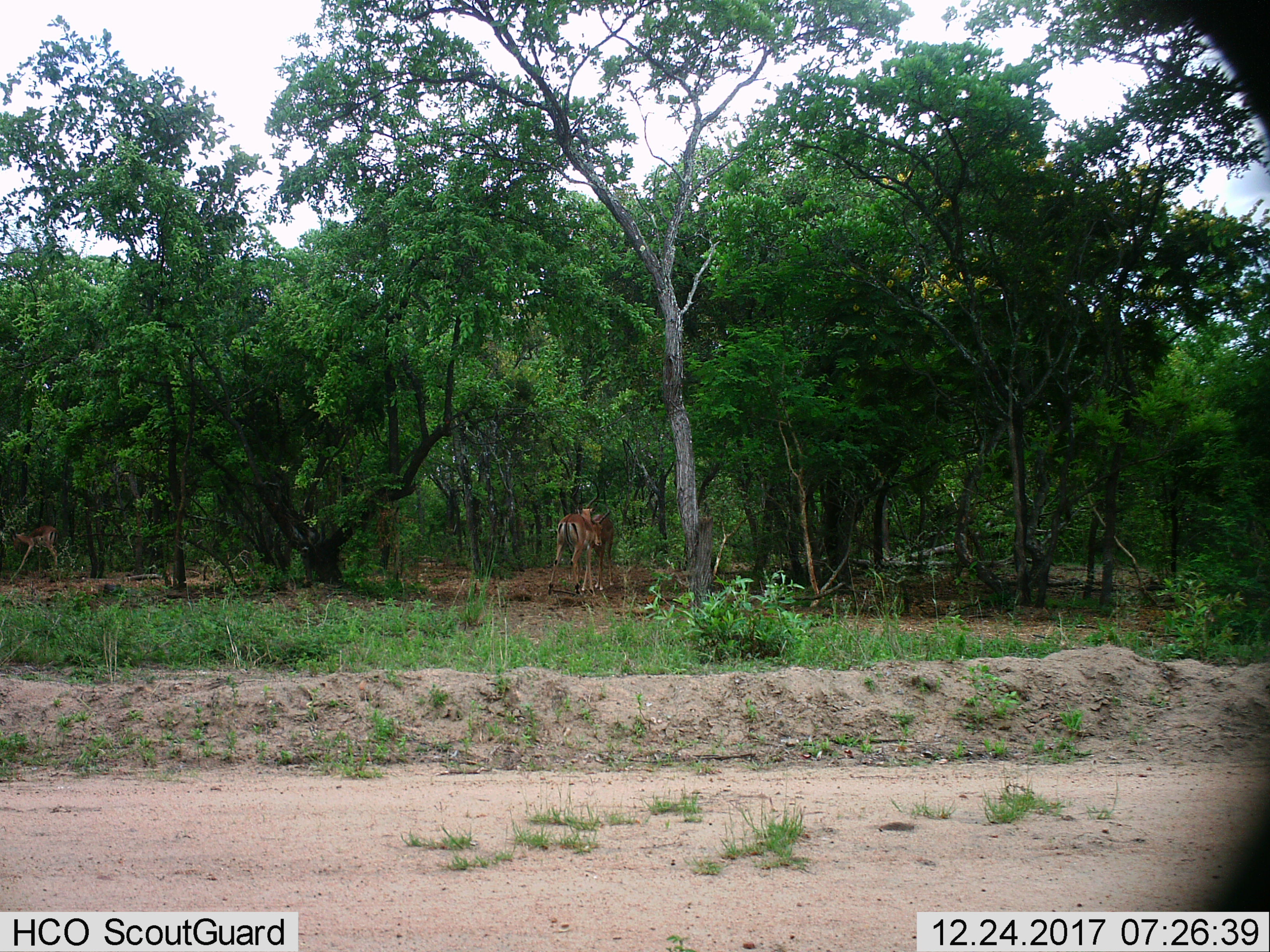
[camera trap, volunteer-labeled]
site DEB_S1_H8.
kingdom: Animalia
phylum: Chordata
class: Mammalia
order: Artiodactyla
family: Bovidae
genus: Aepyceros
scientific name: Aepyceros melampus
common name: impala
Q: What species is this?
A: Impala (Aepyceros melampus).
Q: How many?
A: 3.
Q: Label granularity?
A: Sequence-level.